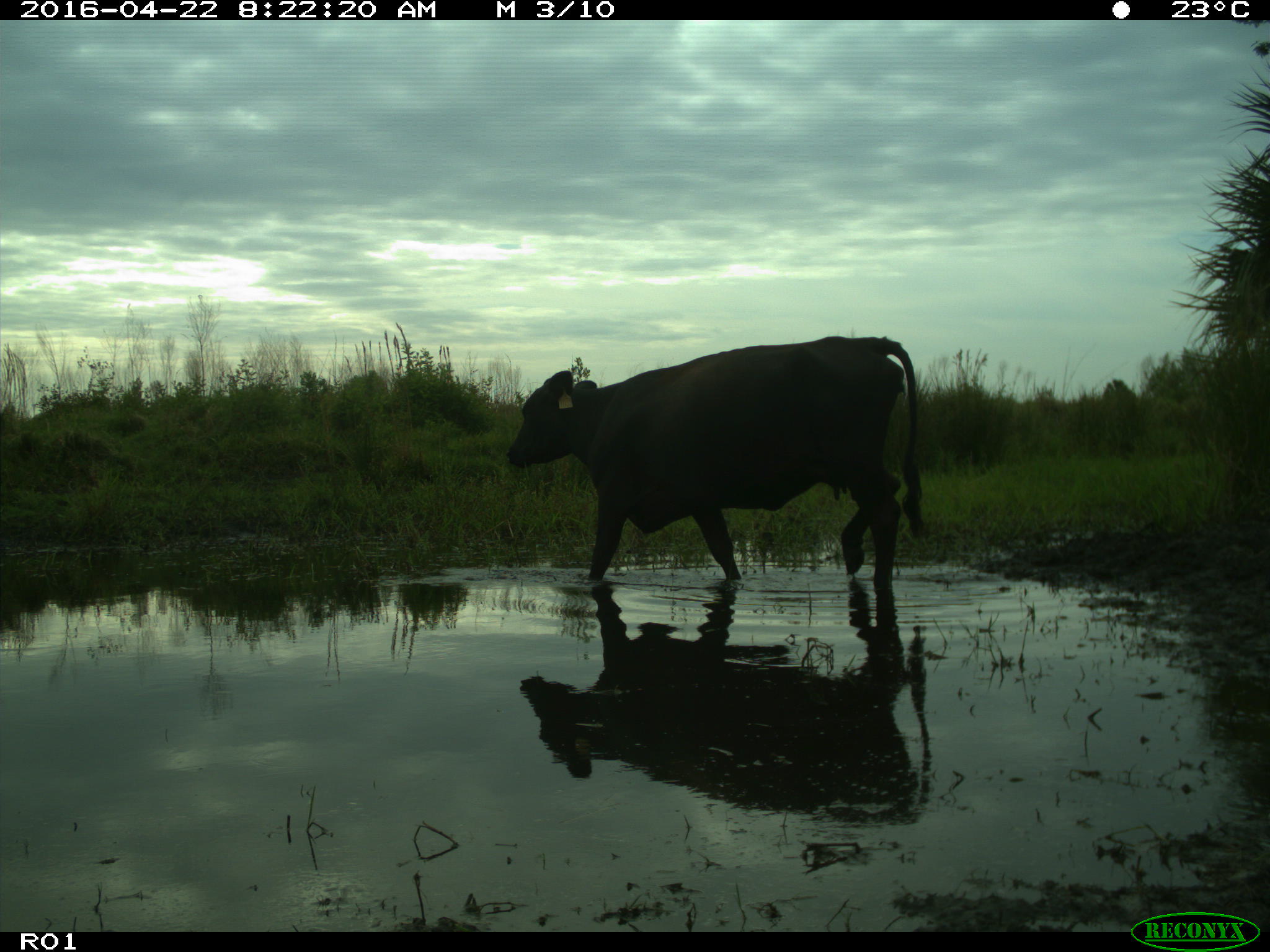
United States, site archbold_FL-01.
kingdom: Animalia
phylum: Chordata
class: Mammalia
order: Artiodactyla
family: Bovidae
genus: Bos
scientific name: Bos taurus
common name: domestic cow